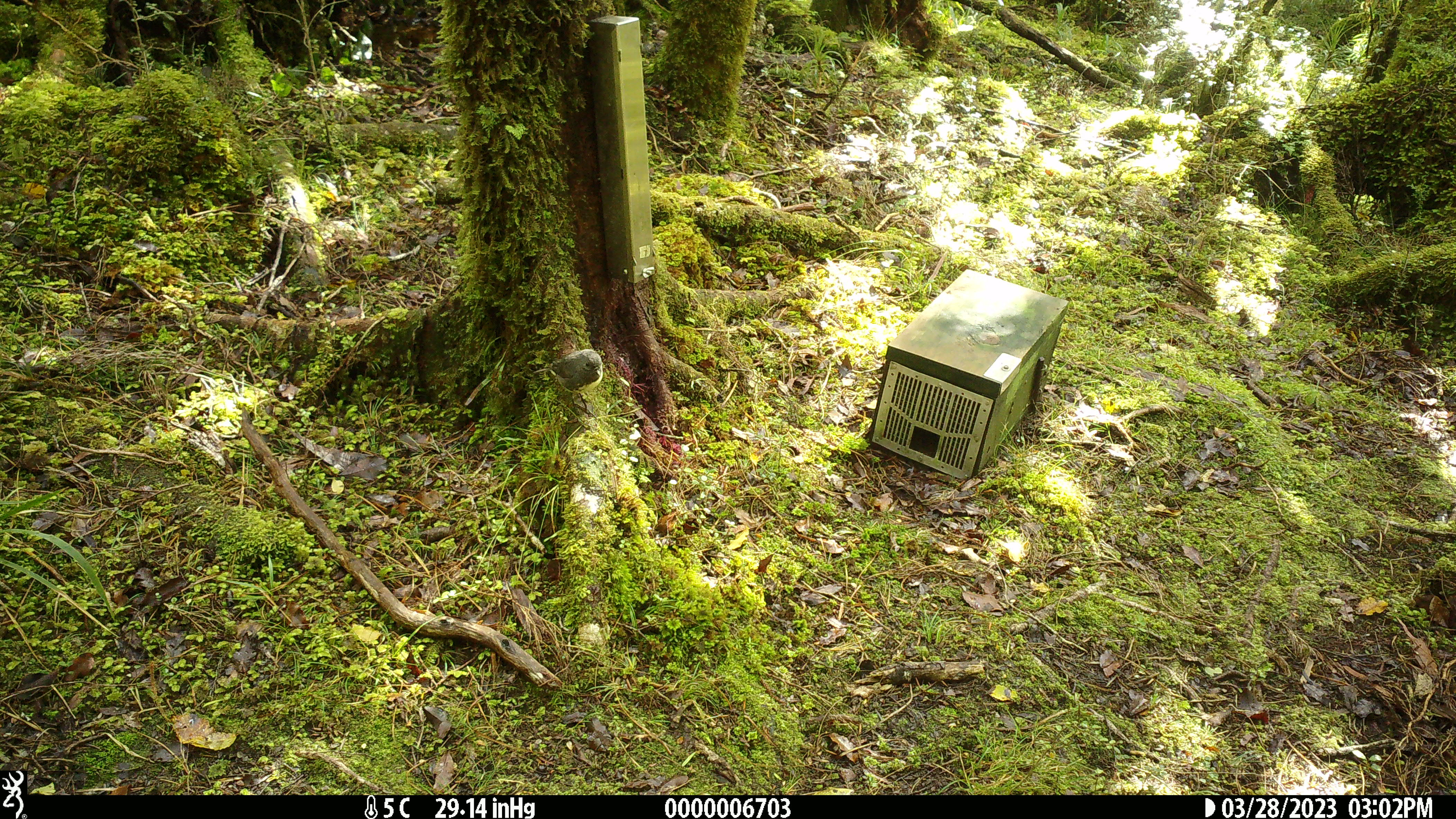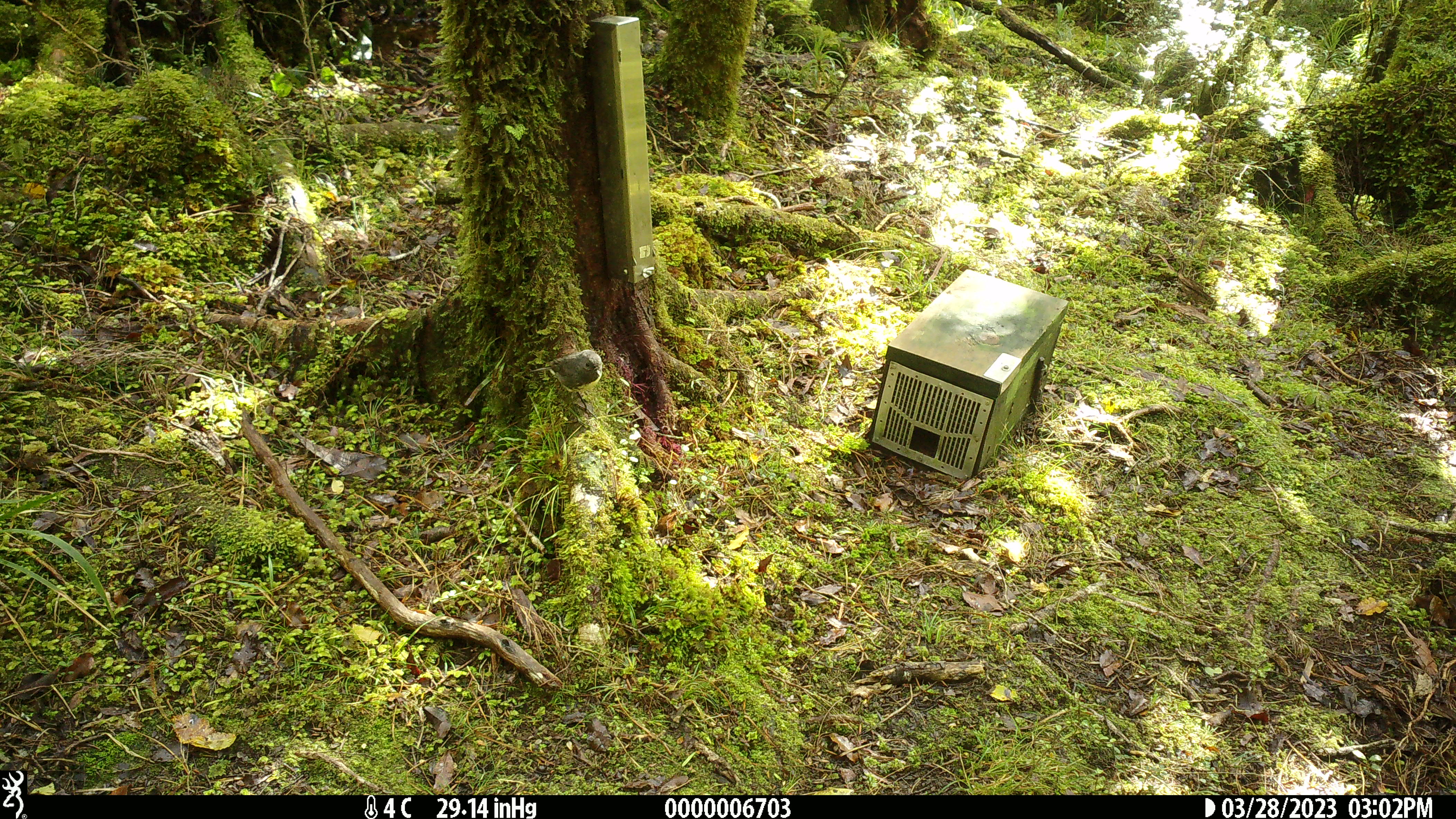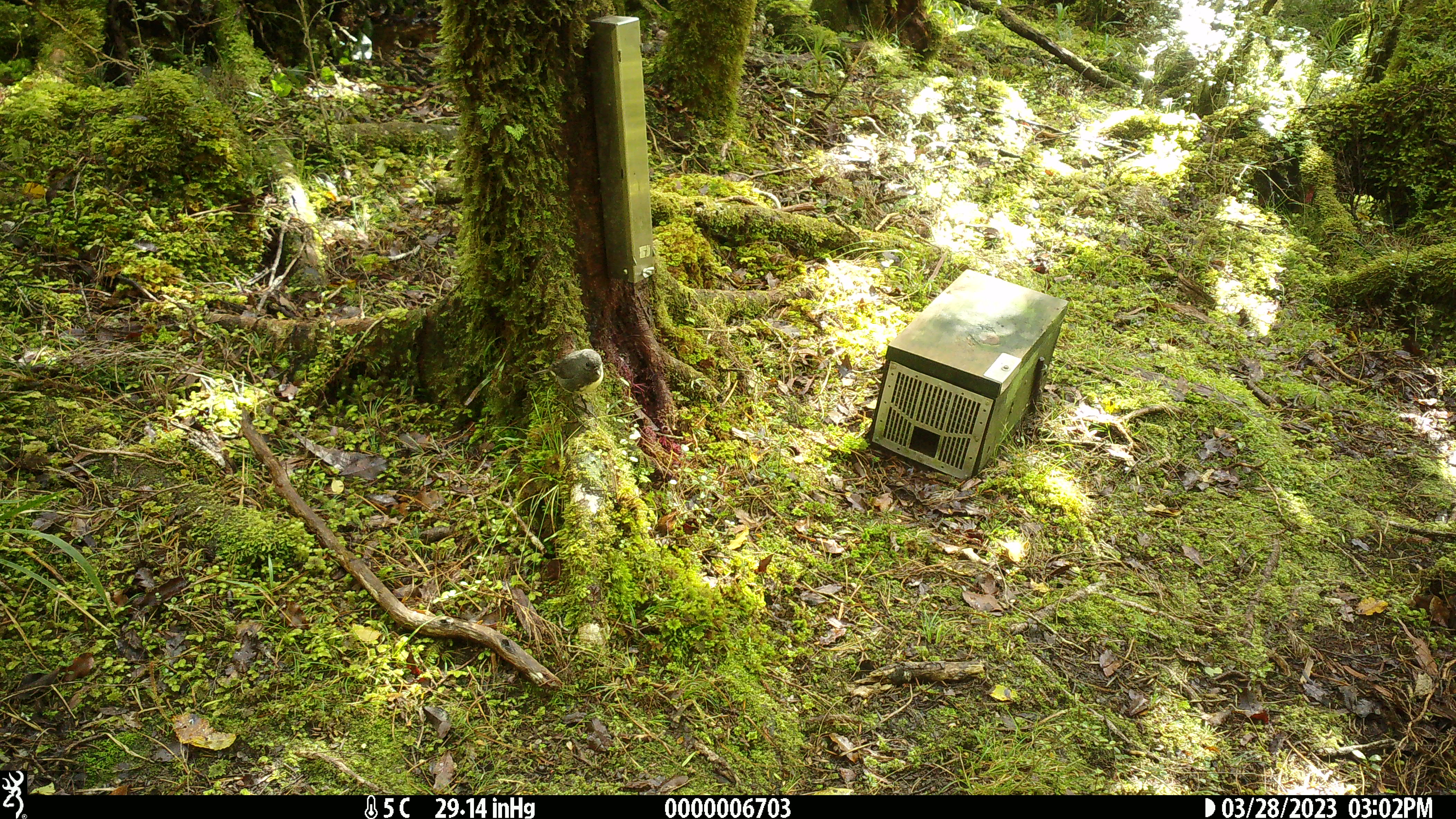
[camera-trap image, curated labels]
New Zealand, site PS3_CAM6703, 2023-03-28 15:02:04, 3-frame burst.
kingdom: Animalia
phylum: Chordata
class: Aves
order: Passeriformes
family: Petroicidae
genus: Petroica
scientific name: Petroica australis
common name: new zealand robin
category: robin